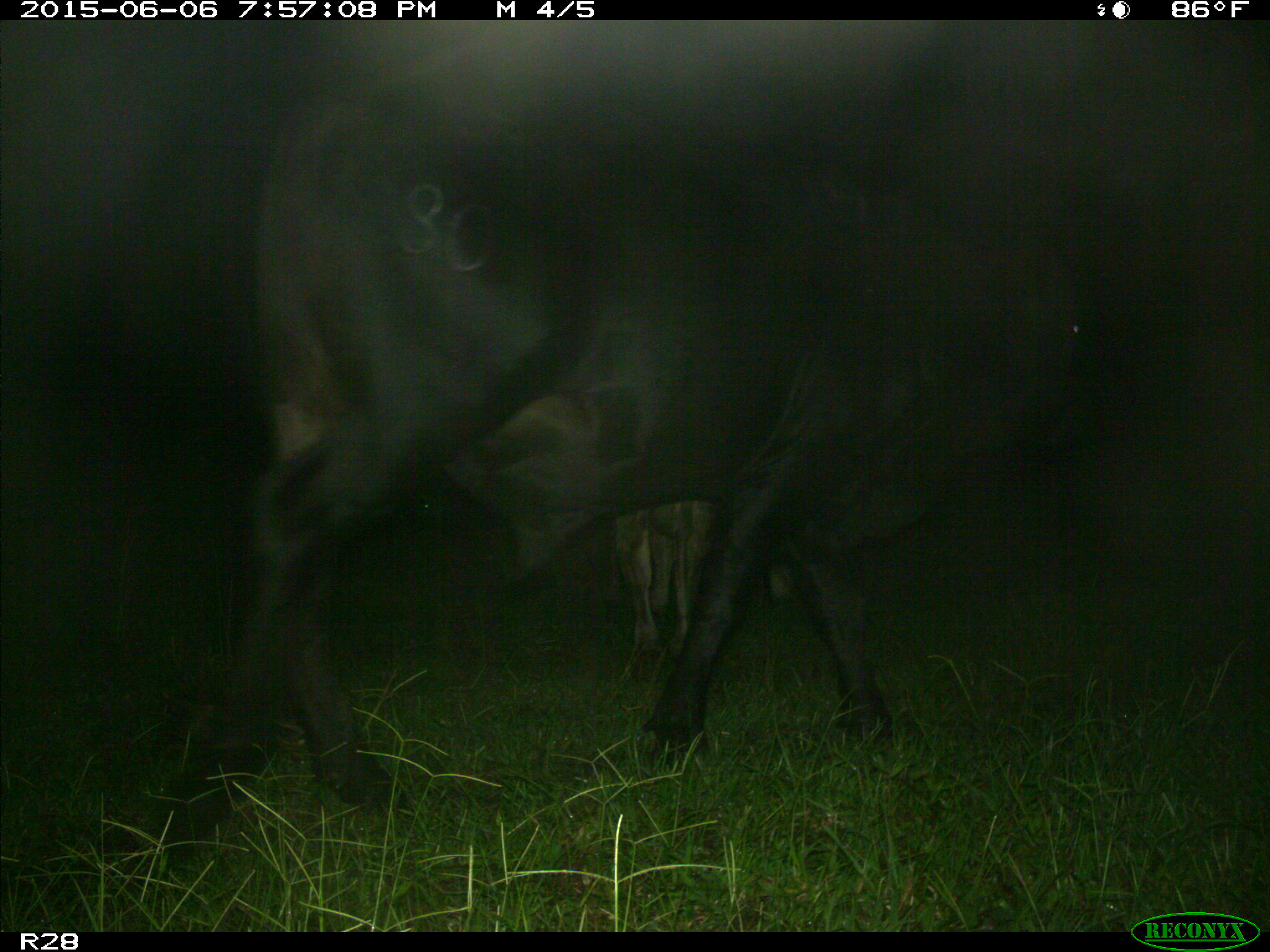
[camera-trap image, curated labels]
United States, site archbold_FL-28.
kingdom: Animalia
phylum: Chordata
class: Mammalia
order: Artiodactyla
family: Bovidae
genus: Bos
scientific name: Bos taurus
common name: domestic cow